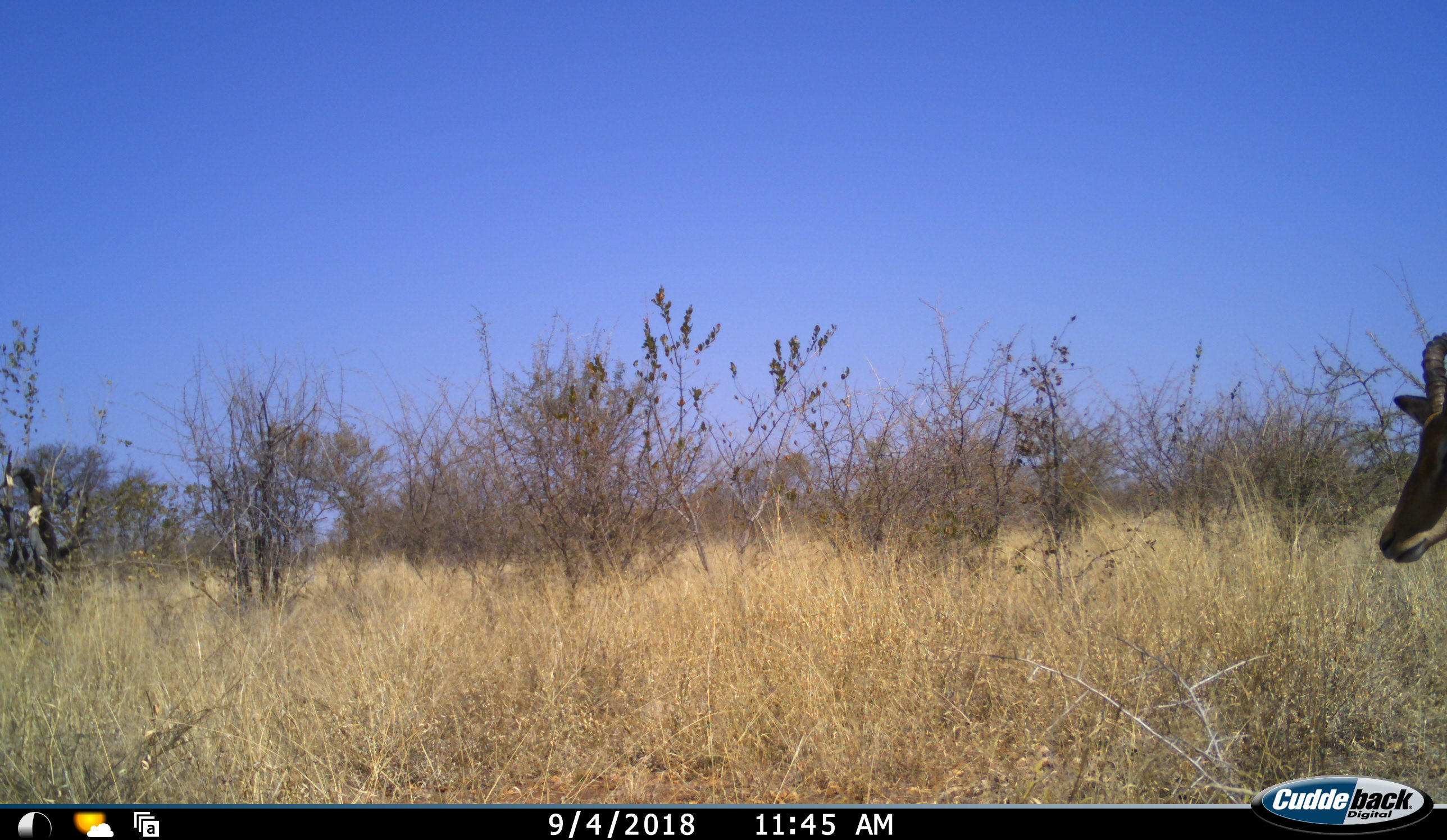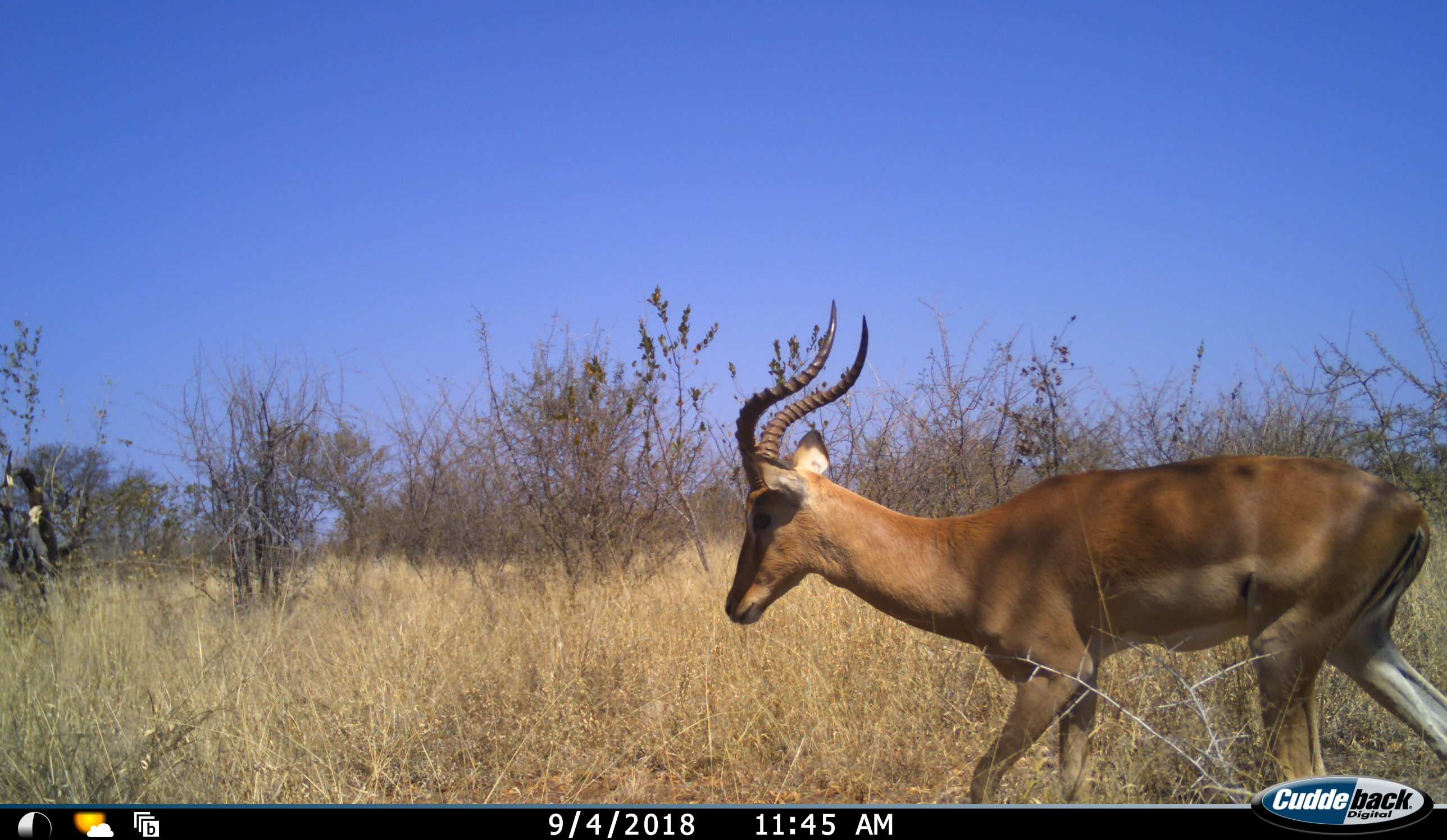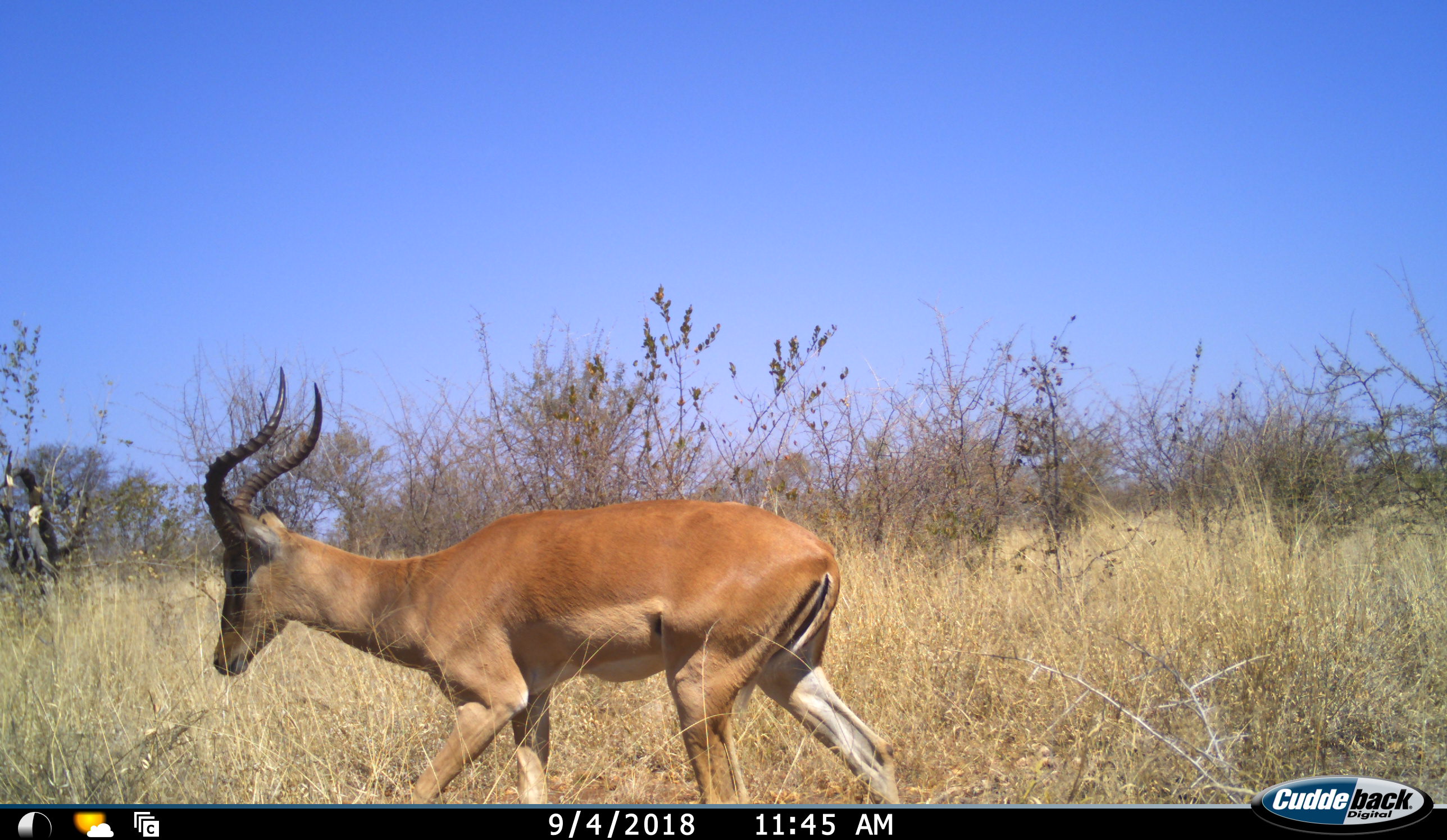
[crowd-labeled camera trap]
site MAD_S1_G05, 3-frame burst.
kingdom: Animalia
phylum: Chordata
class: Mammalia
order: Artiodactyla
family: Bovidae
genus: Aepyceros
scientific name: Aepyceros melampus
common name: impala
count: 1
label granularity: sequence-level